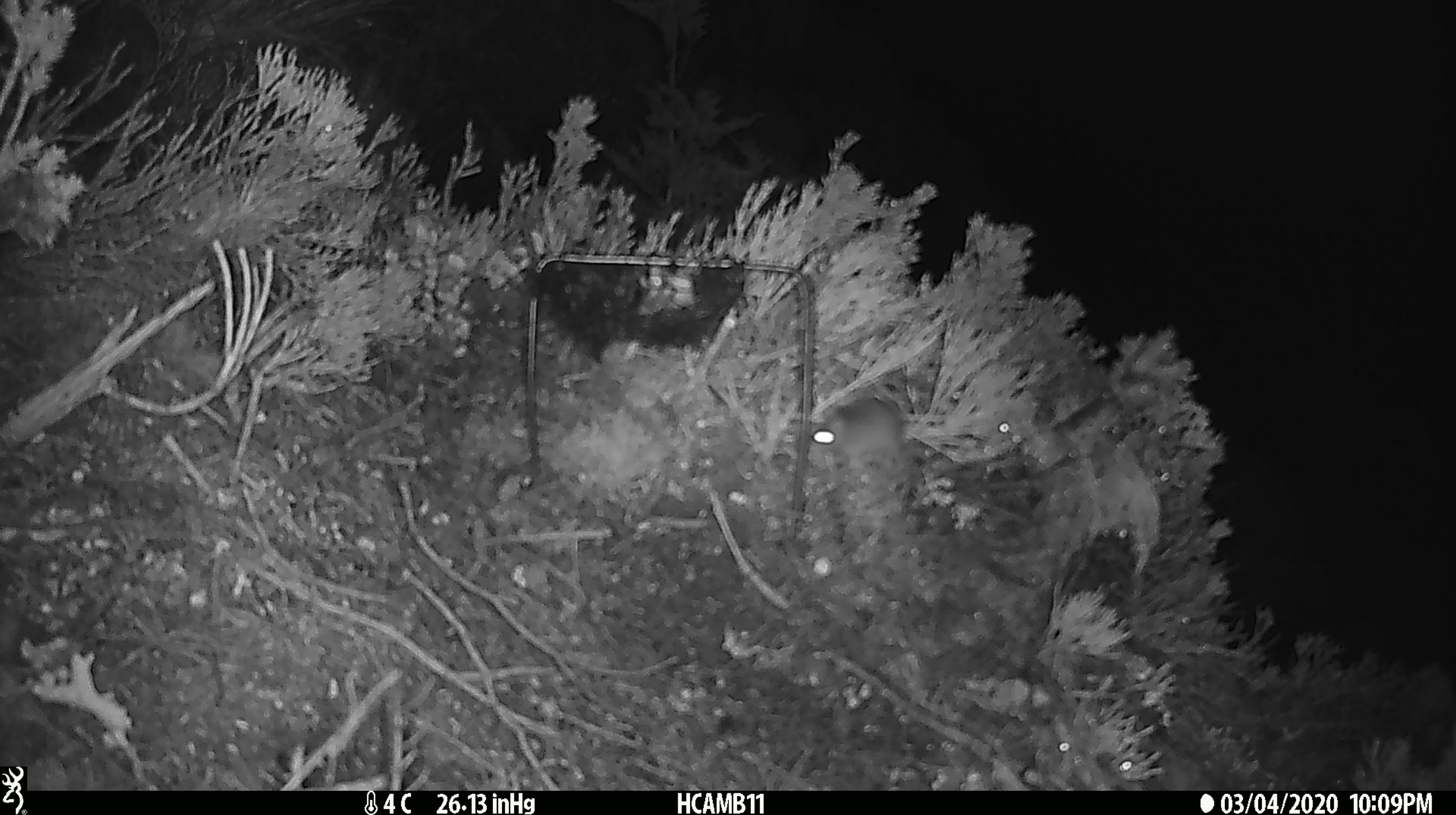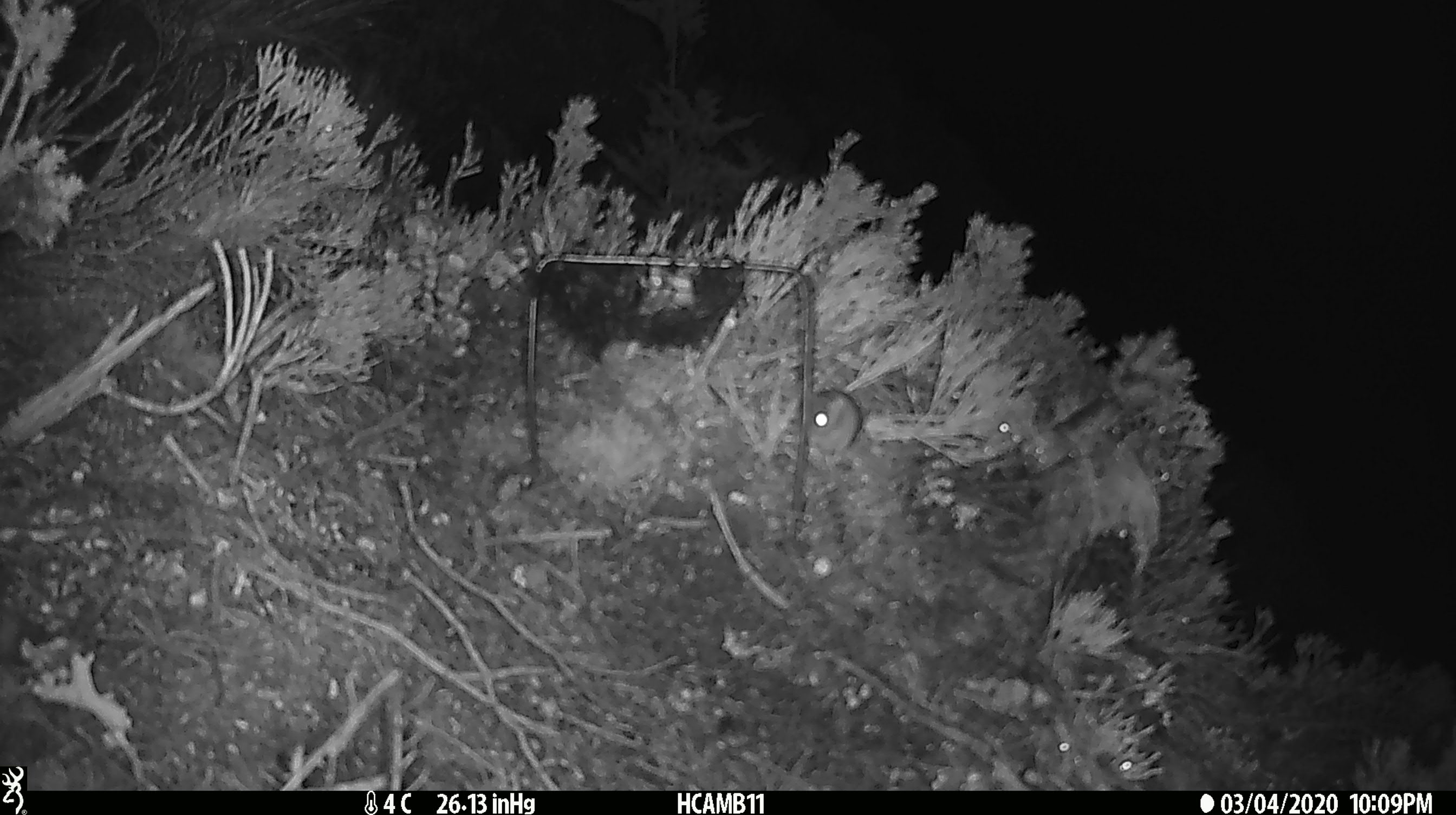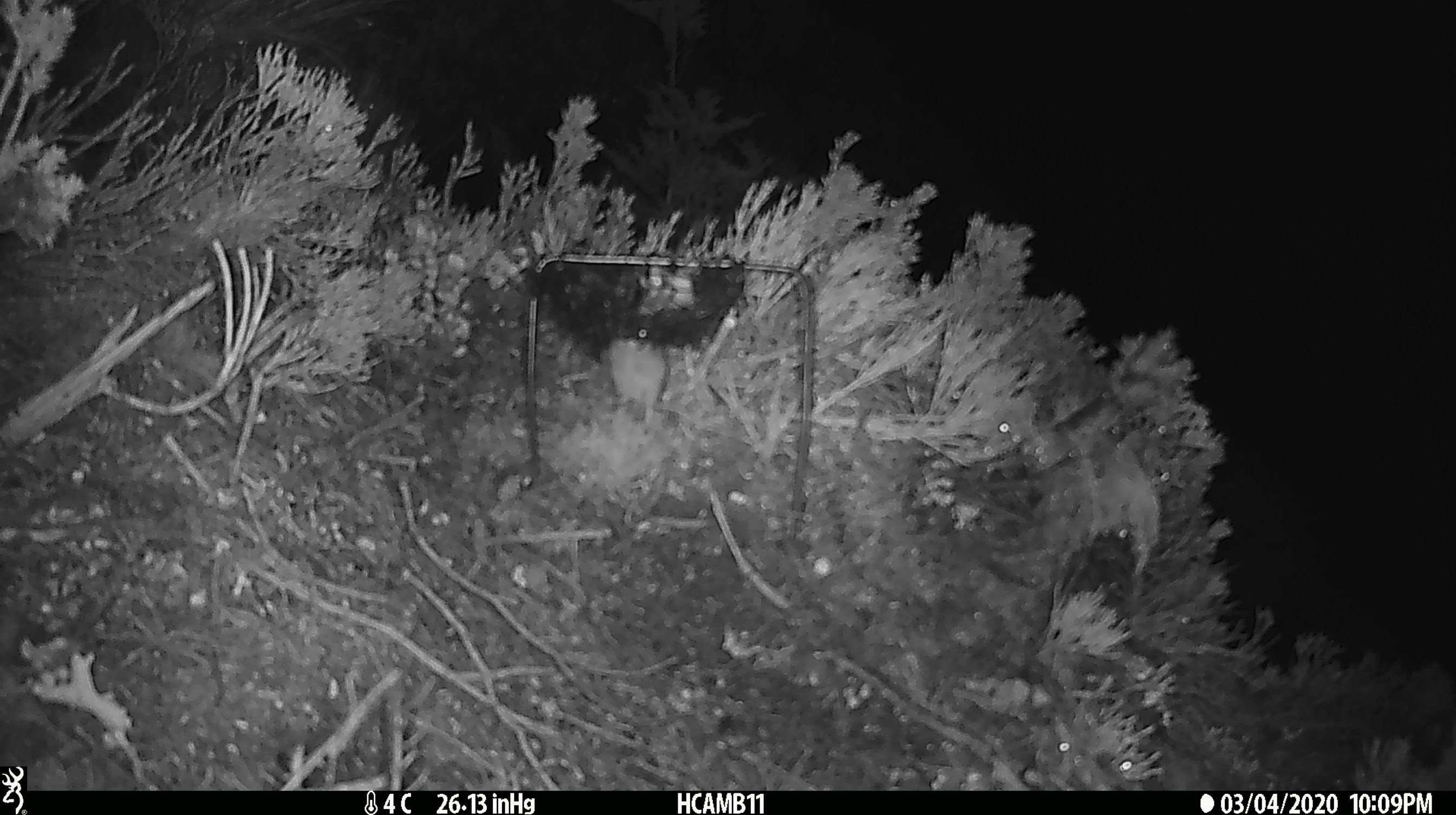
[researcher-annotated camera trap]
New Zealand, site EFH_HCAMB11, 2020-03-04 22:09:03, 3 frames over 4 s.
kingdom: Animalia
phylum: Chordata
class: Mammalia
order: Rodentia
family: Muridae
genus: Mus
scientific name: Mus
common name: mouse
Mouse (Mus).